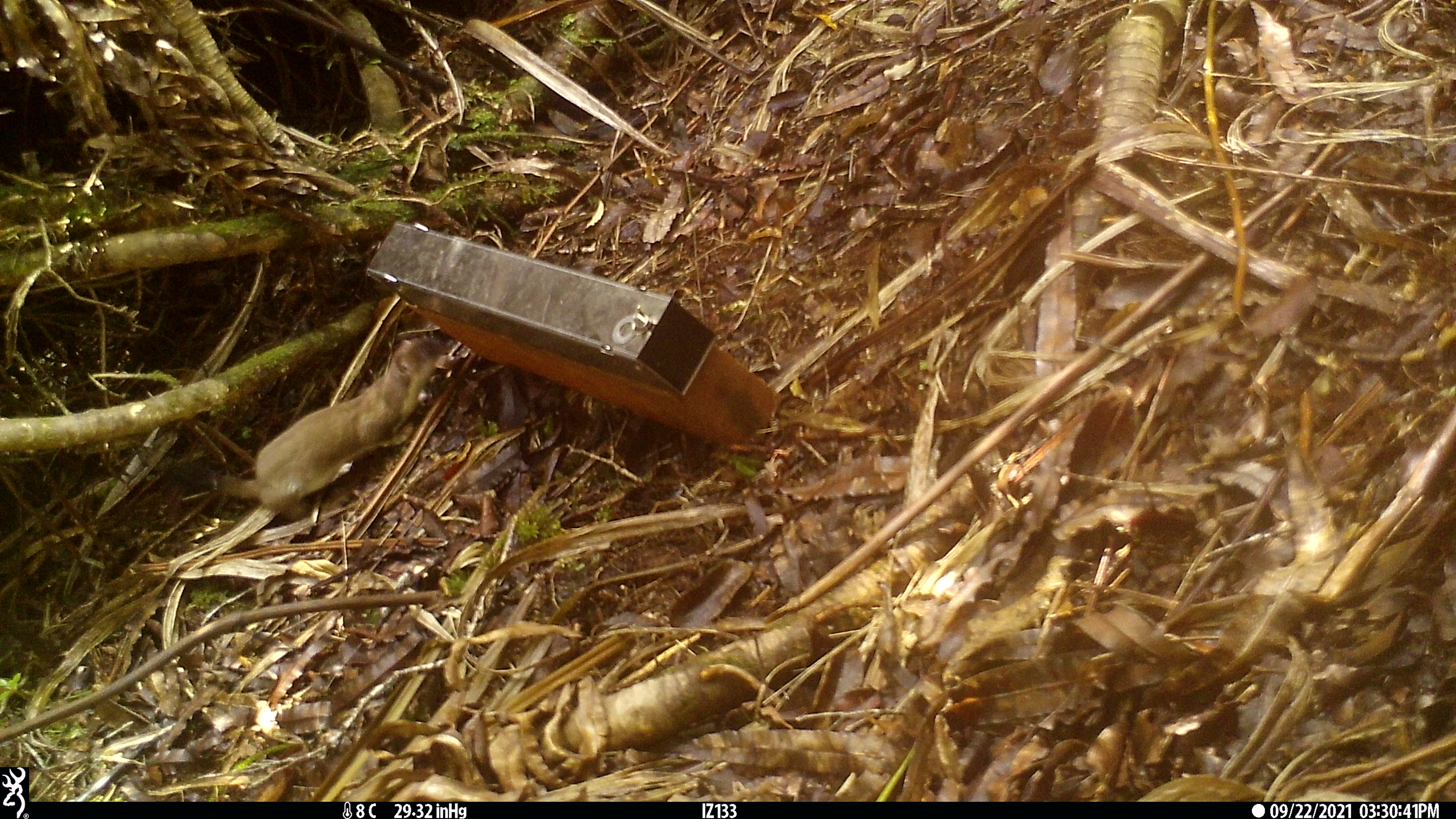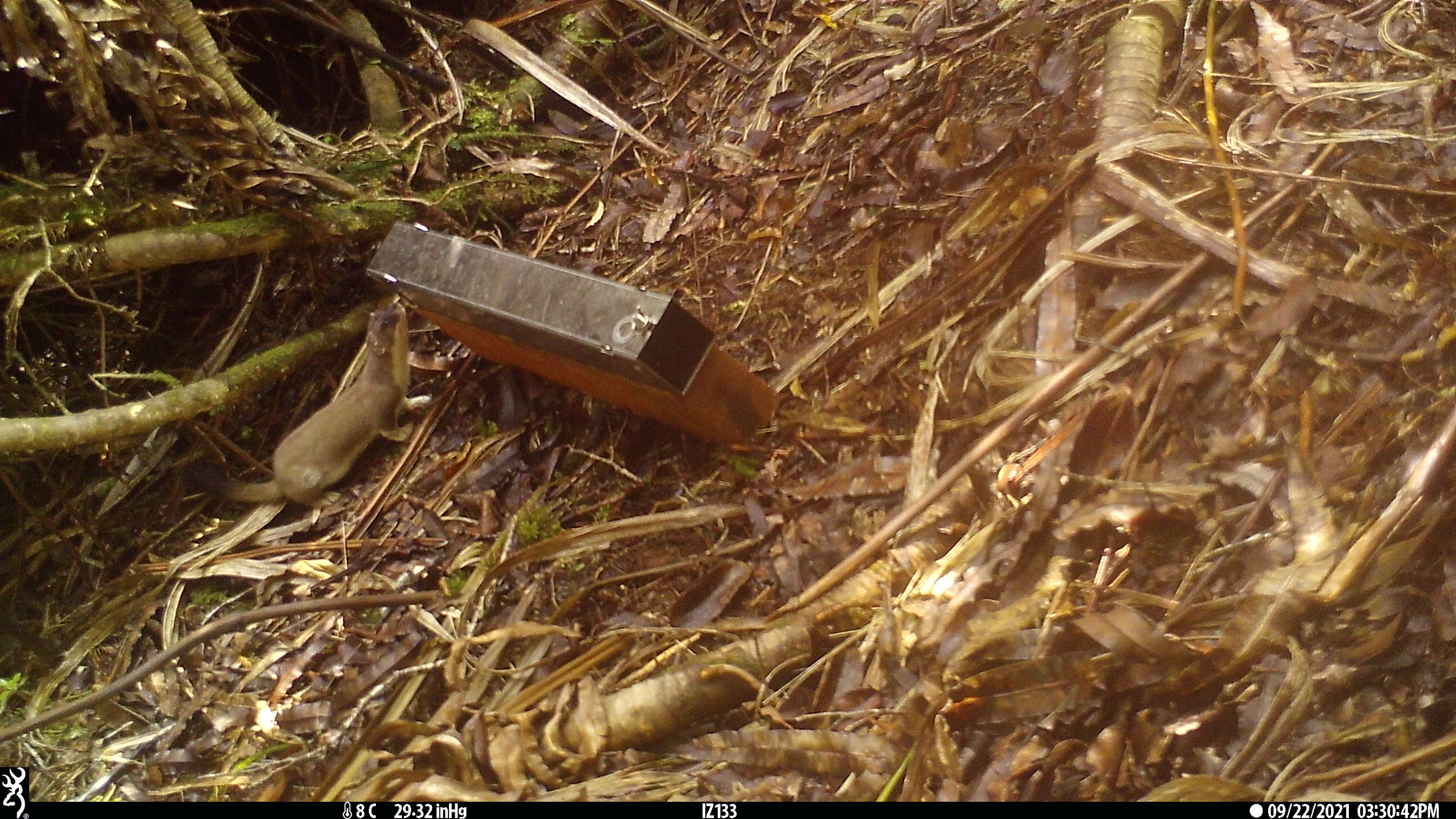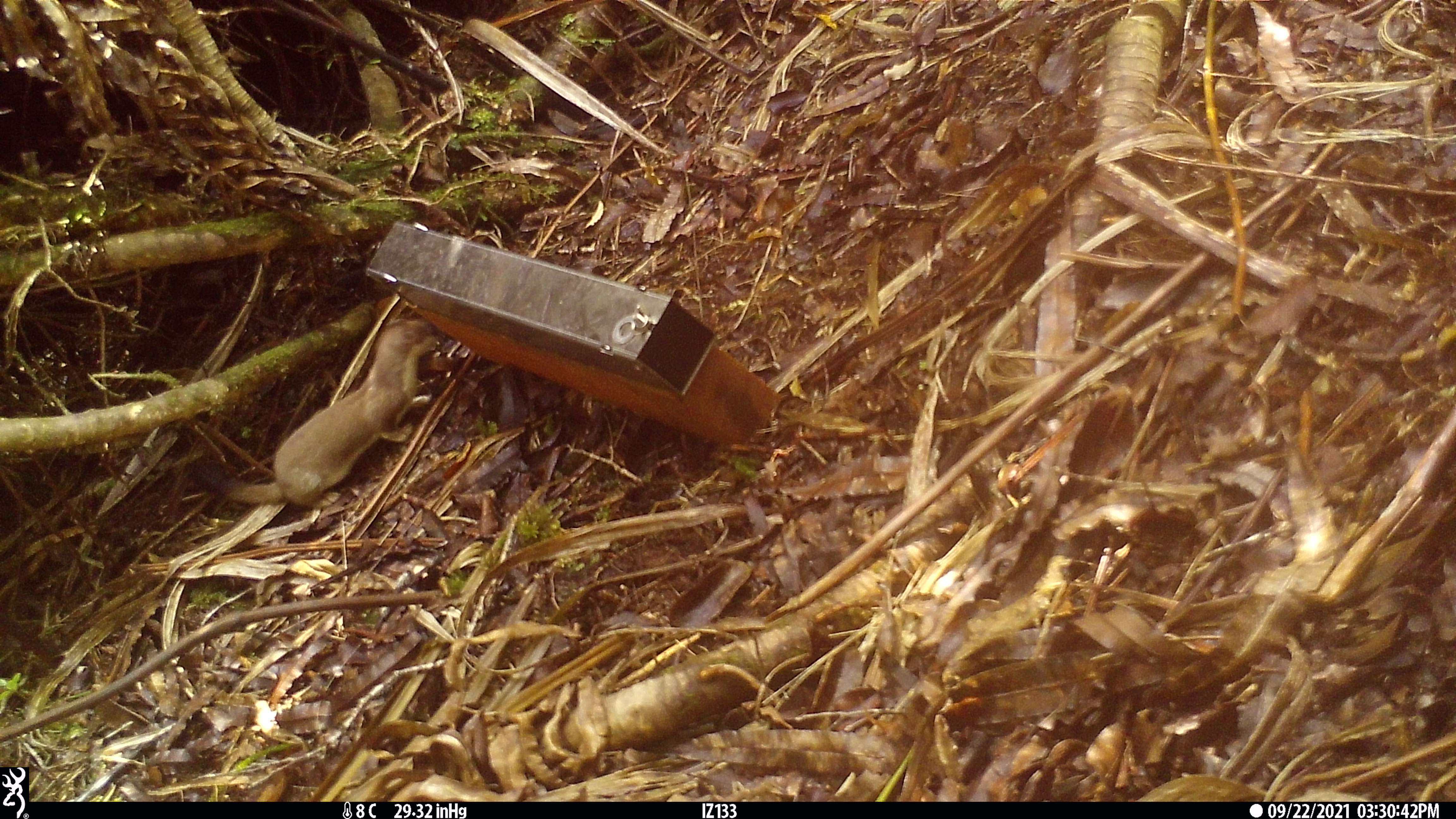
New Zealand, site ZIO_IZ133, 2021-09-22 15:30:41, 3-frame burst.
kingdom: Animalia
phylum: Chordata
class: Mammalia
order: Carnivora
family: Mustelidae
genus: Mustela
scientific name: Mustela erminea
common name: stoat